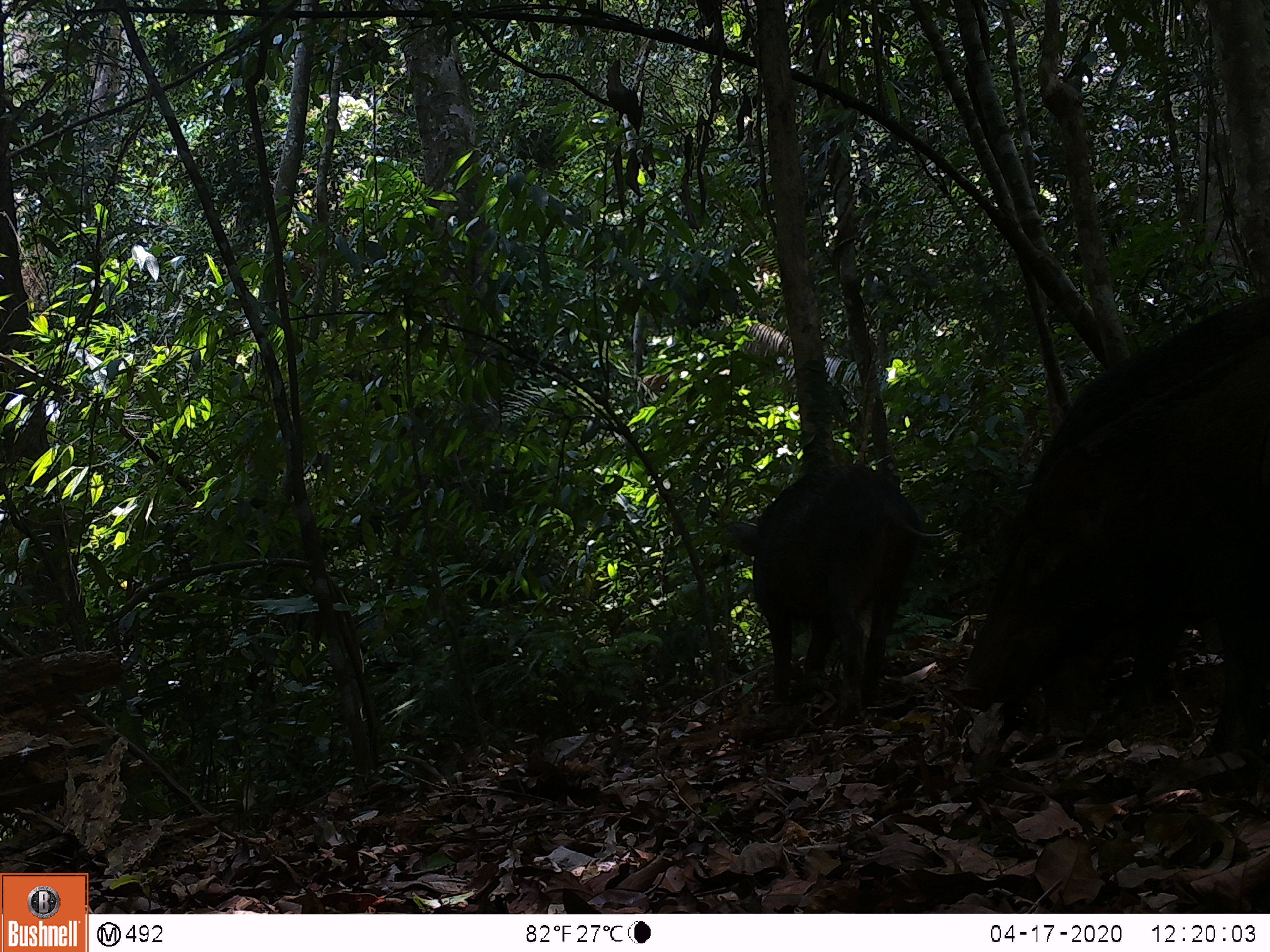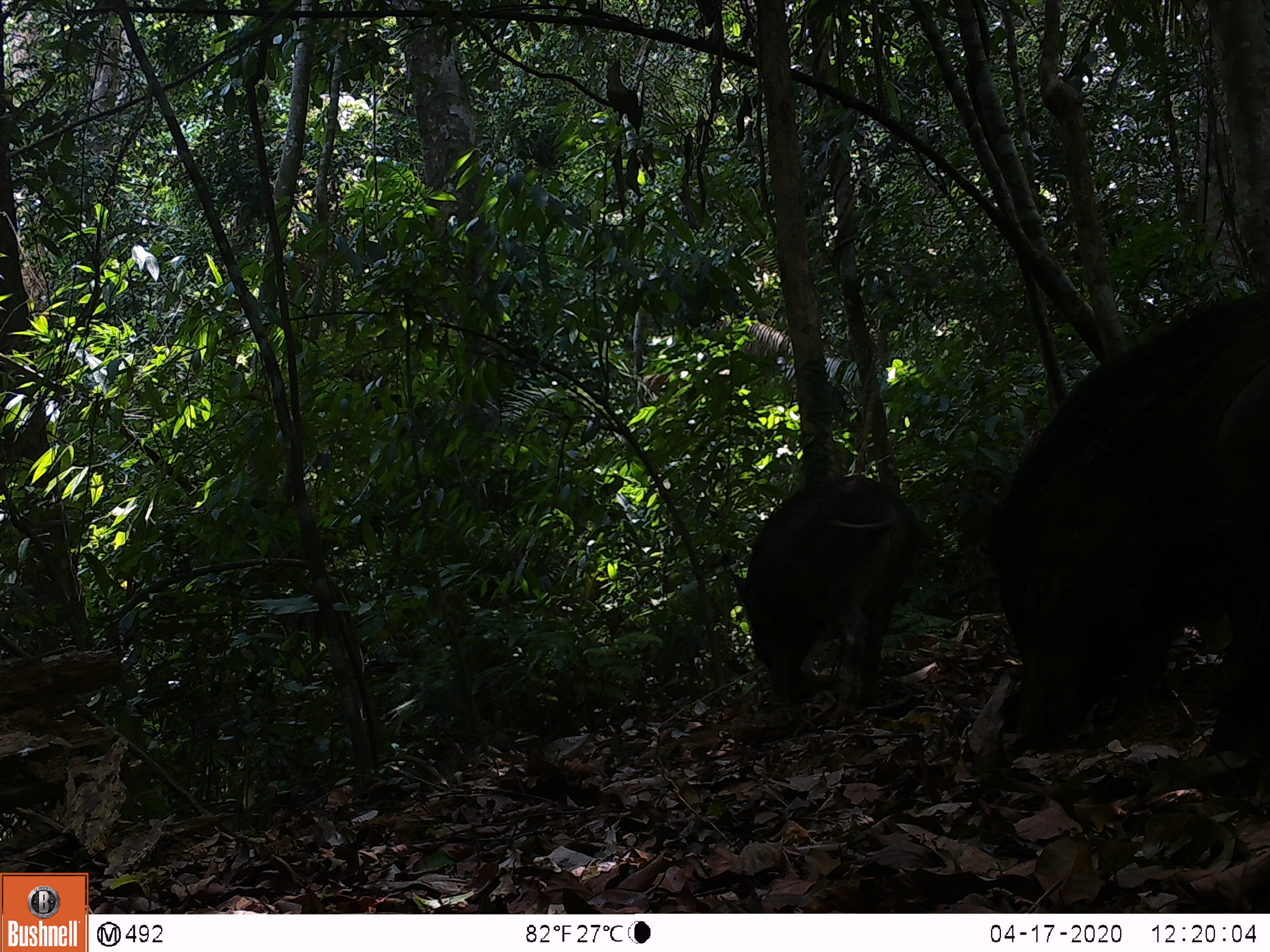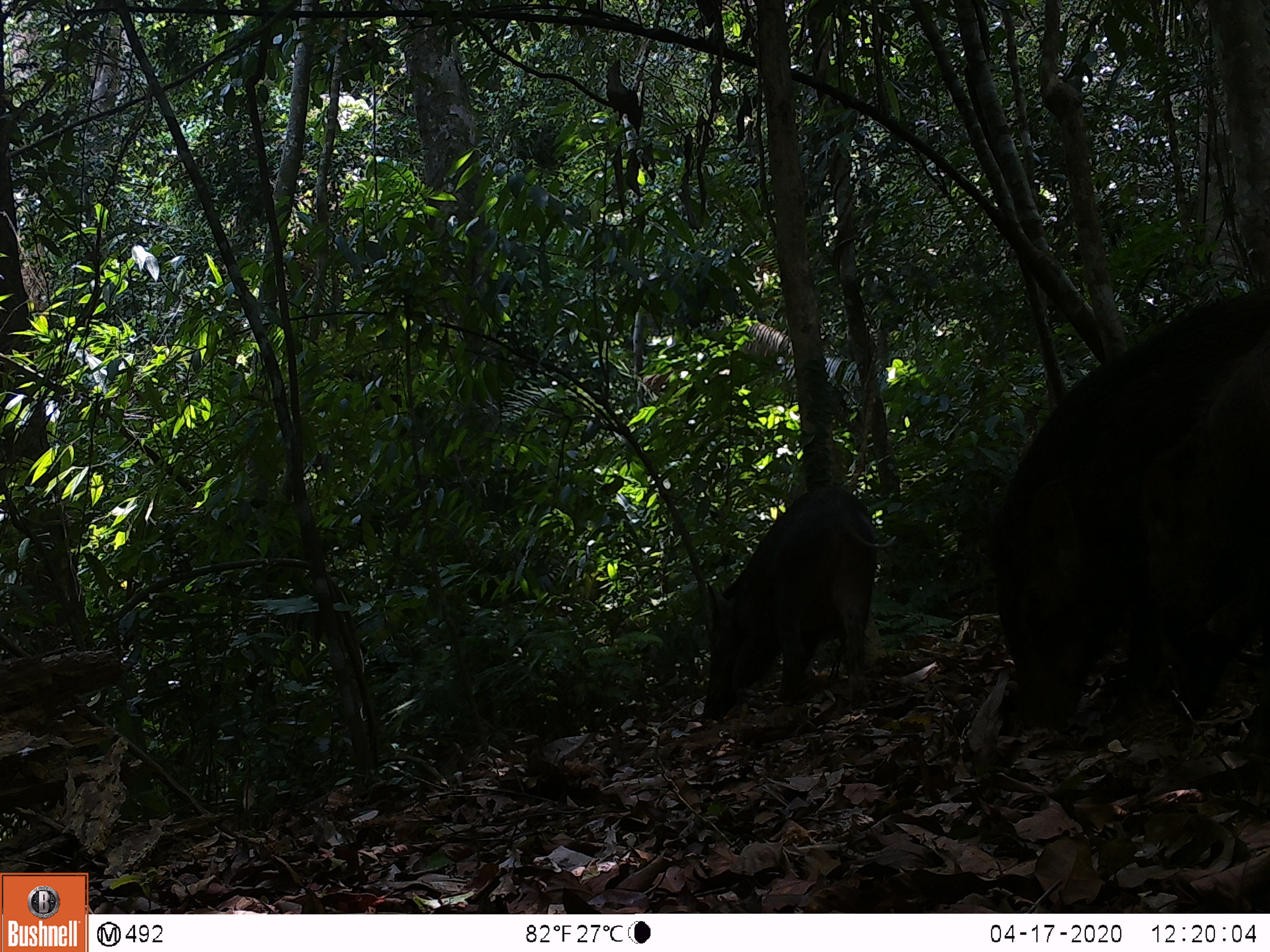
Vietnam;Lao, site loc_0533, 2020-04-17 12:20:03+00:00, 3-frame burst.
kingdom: Animalia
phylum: Chordata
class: Mammalia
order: Artiodactyla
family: Suidae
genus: Sus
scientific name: Sus scrofa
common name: eurasian wild pig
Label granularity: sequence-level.